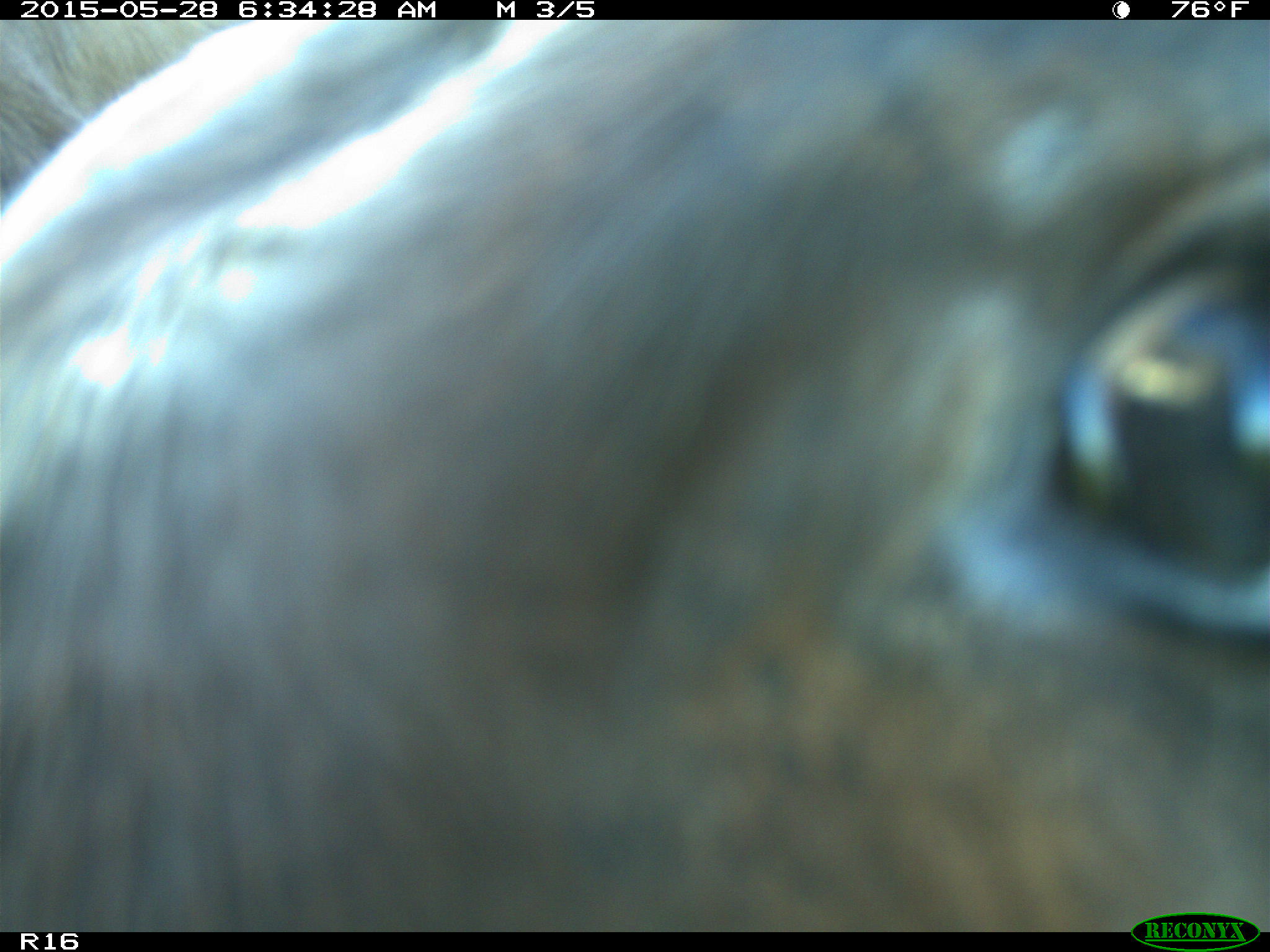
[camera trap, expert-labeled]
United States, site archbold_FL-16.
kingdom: Animalia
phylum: Chordata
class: Mammalia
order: Artiodactyla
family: Bovidae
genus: Bos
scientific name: Bos taurus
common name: domestic cow